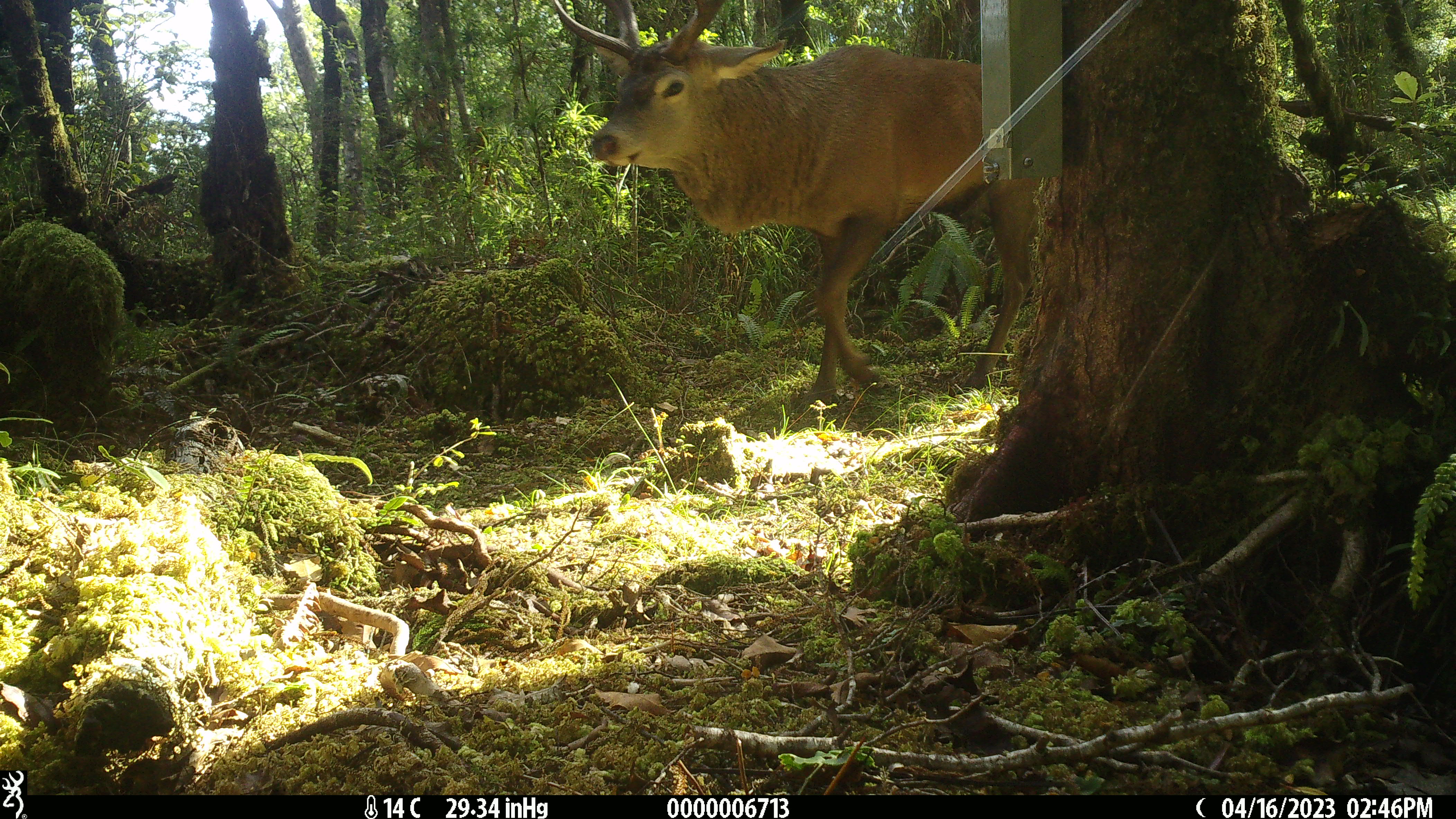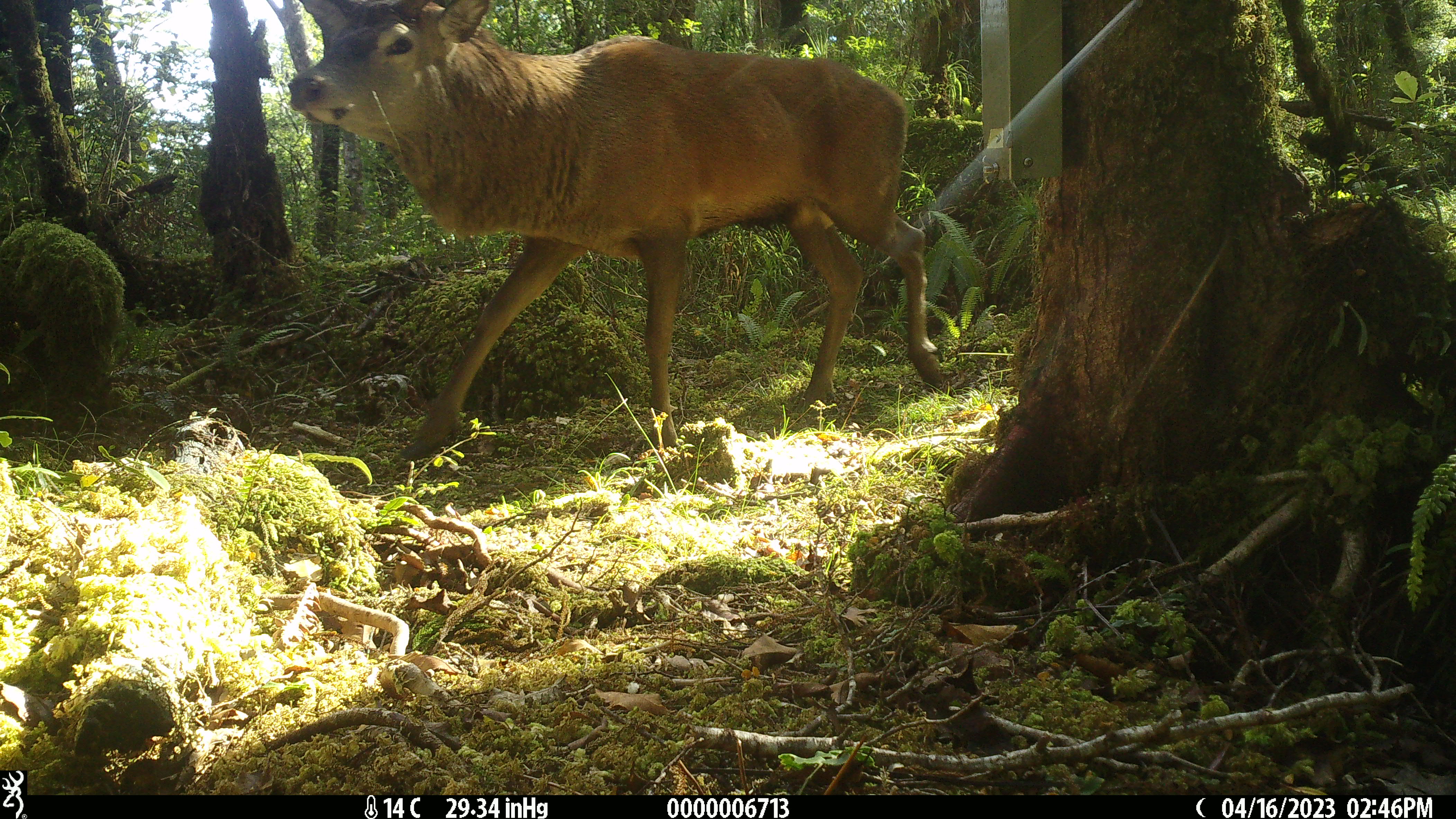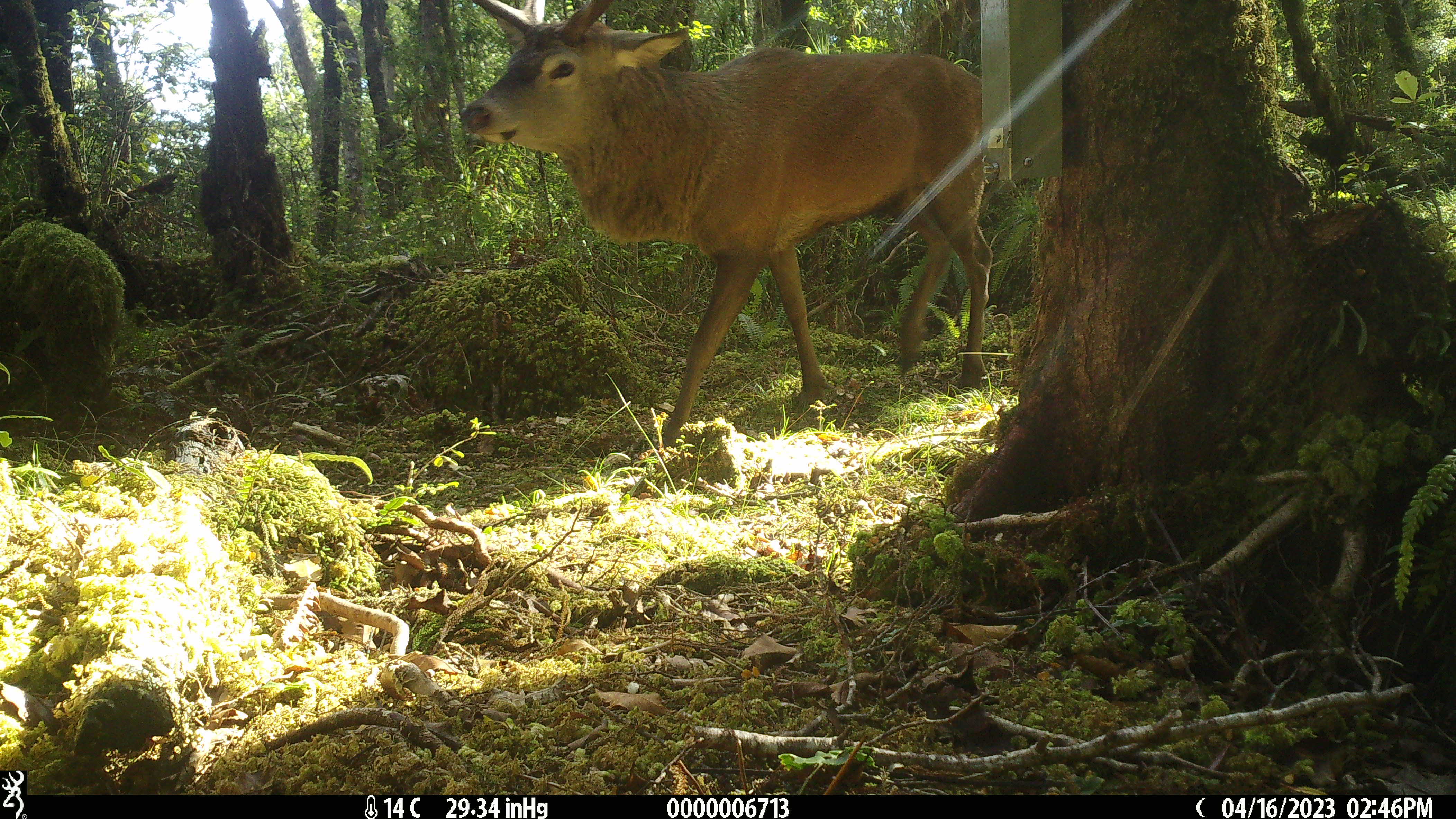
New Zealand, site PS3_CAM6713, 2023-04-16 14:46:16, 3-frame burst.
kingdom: Animalia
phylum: Chordata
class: Mammalia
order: Artiodactyla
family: Cervidae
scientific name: Cervidae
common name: deer